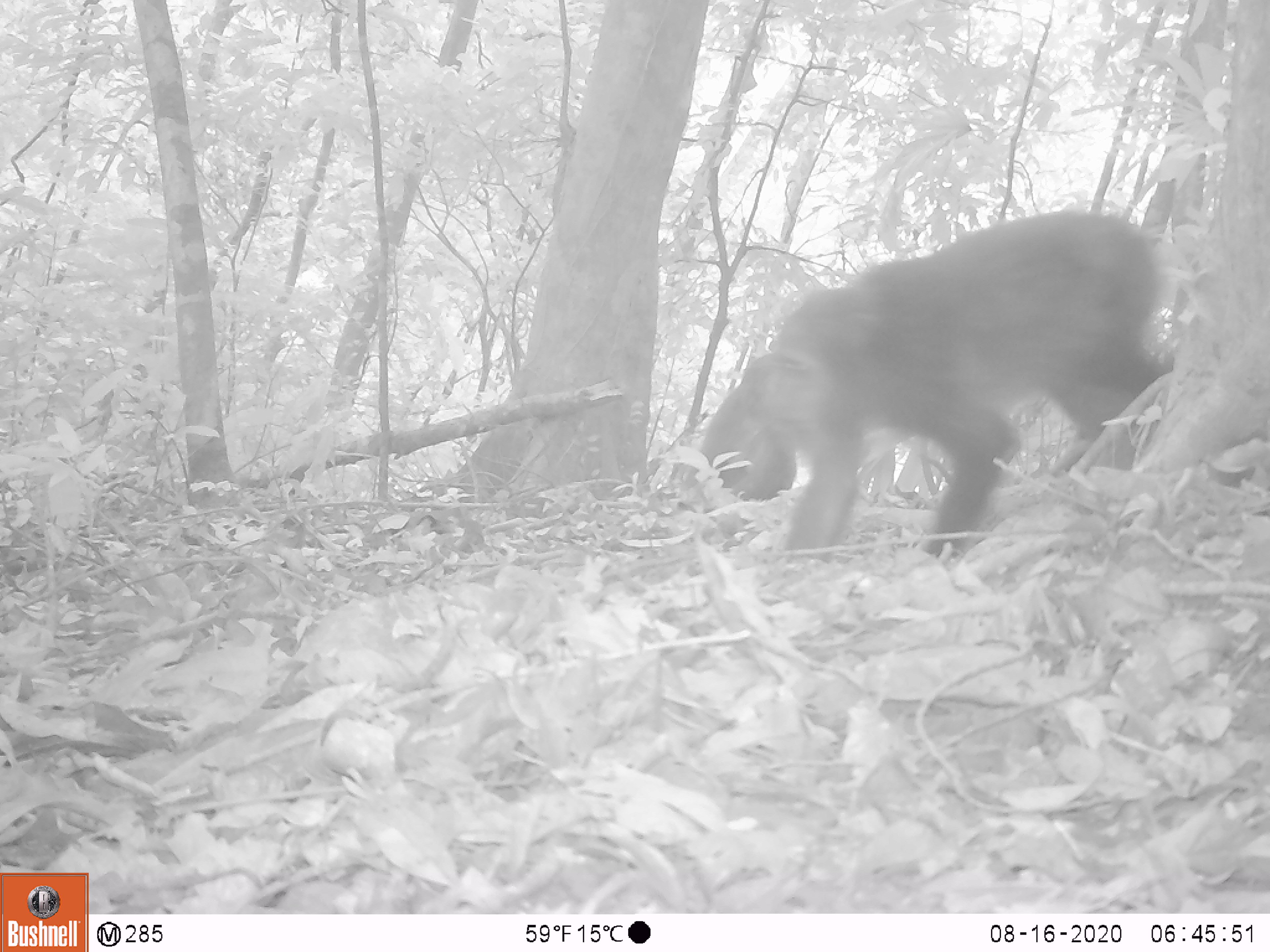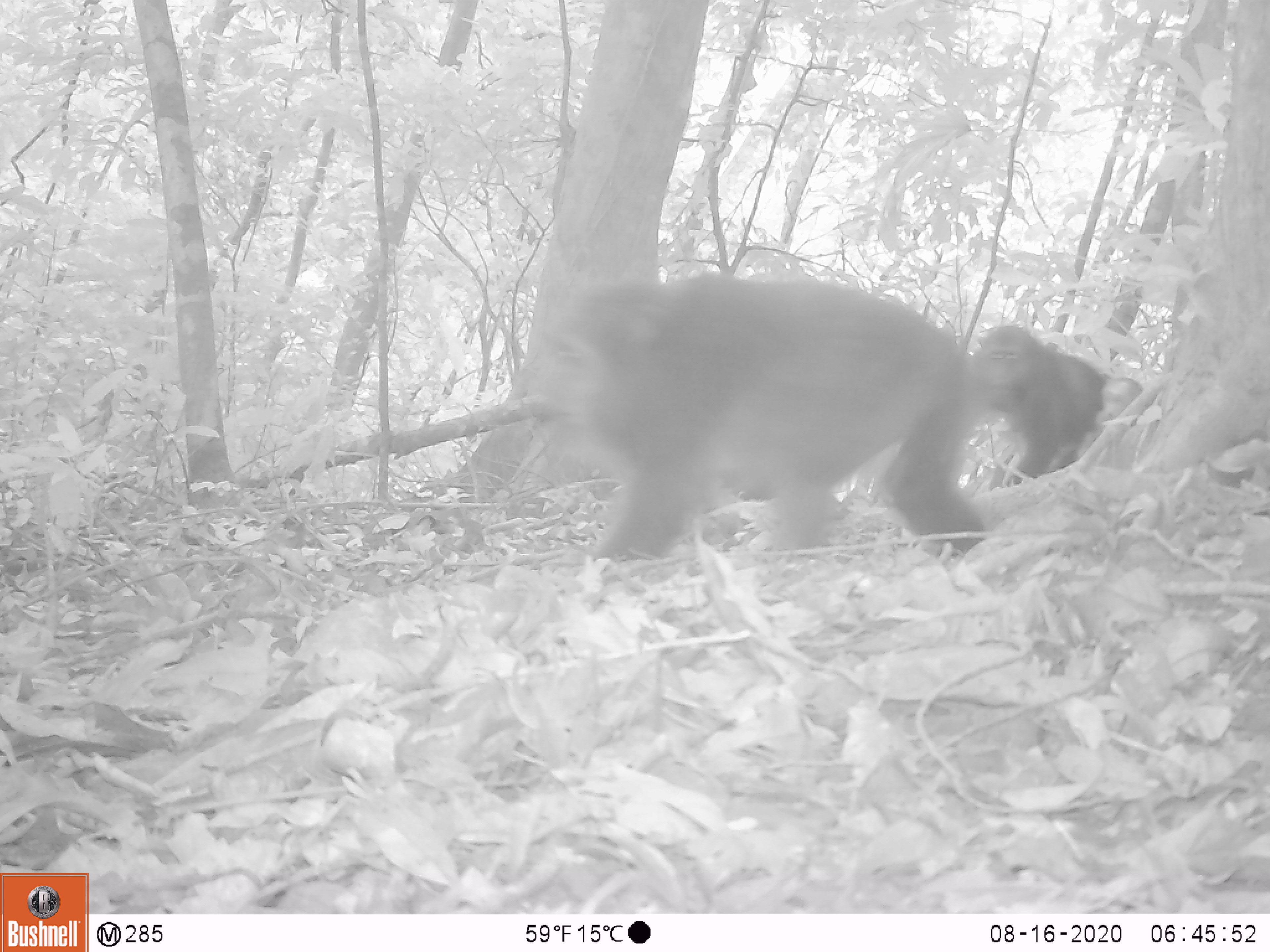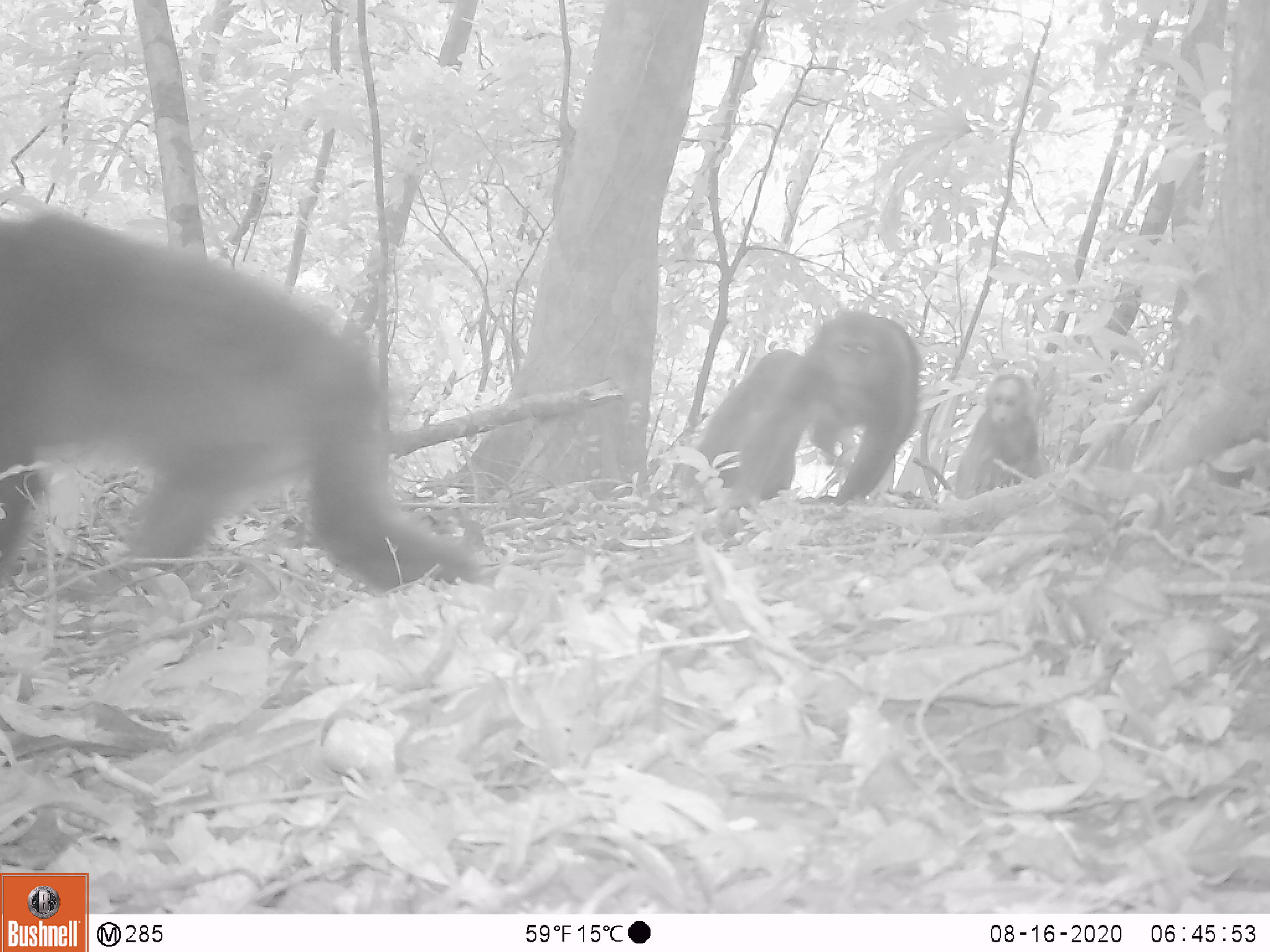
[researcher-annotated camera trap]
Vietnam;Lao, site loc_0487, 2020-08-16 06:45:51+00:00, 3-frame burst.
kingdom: Animalia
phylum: Chordata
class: Mammalia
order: Primates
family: Cercopithecidae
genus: Macaca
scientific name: Macaca arctoides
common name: stump-tailed macaque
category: stump tailed macaque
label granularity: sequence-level